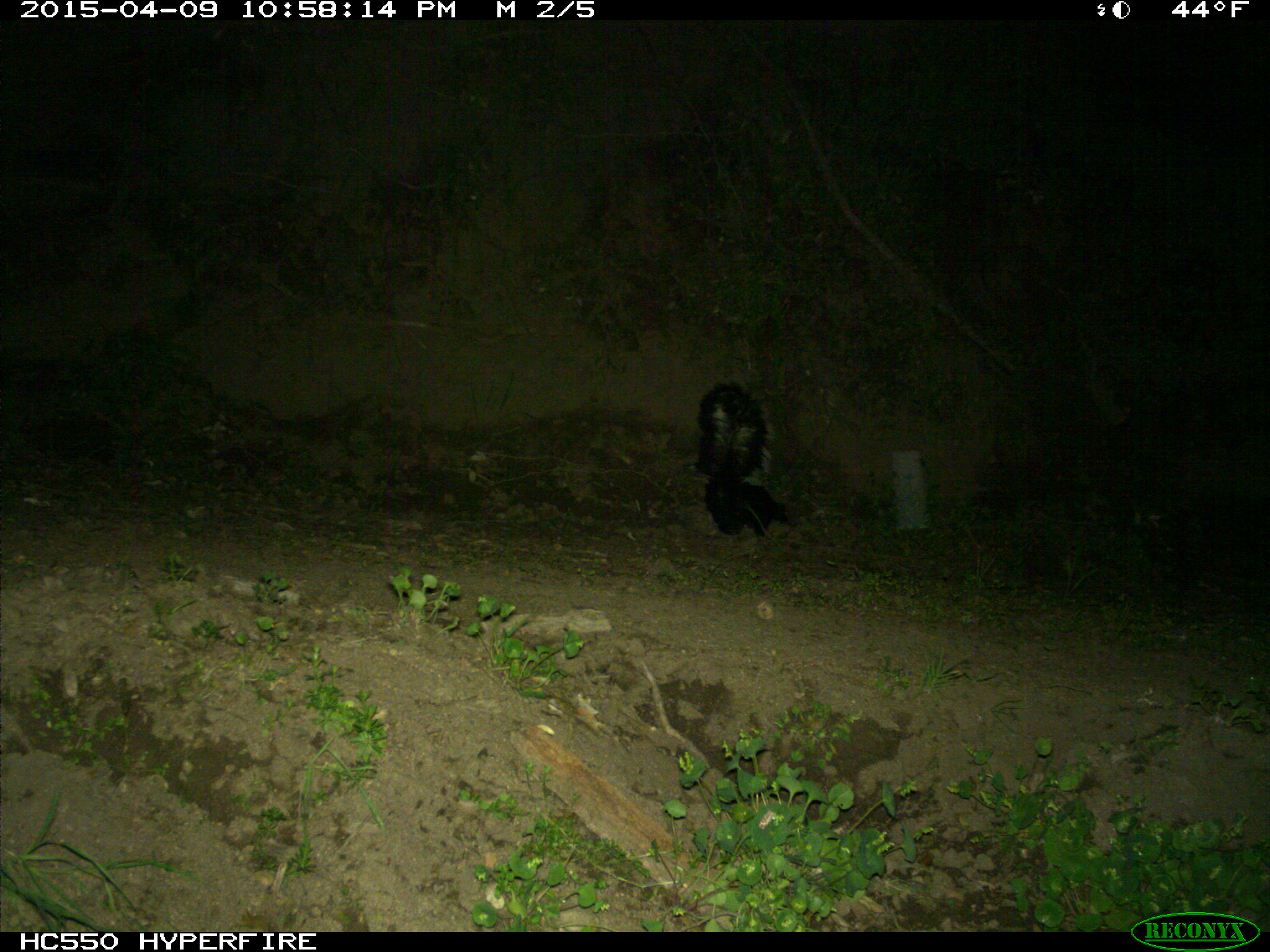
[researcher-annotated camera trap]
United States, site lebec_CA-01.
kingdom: Animalia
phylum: Chordata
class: Mammalia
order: Carnivora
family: Mephitidae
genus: Mephitis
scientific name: Mephitis mephitis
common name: striped skunk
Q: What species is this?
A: Mephitis mephitis (striped skunk).